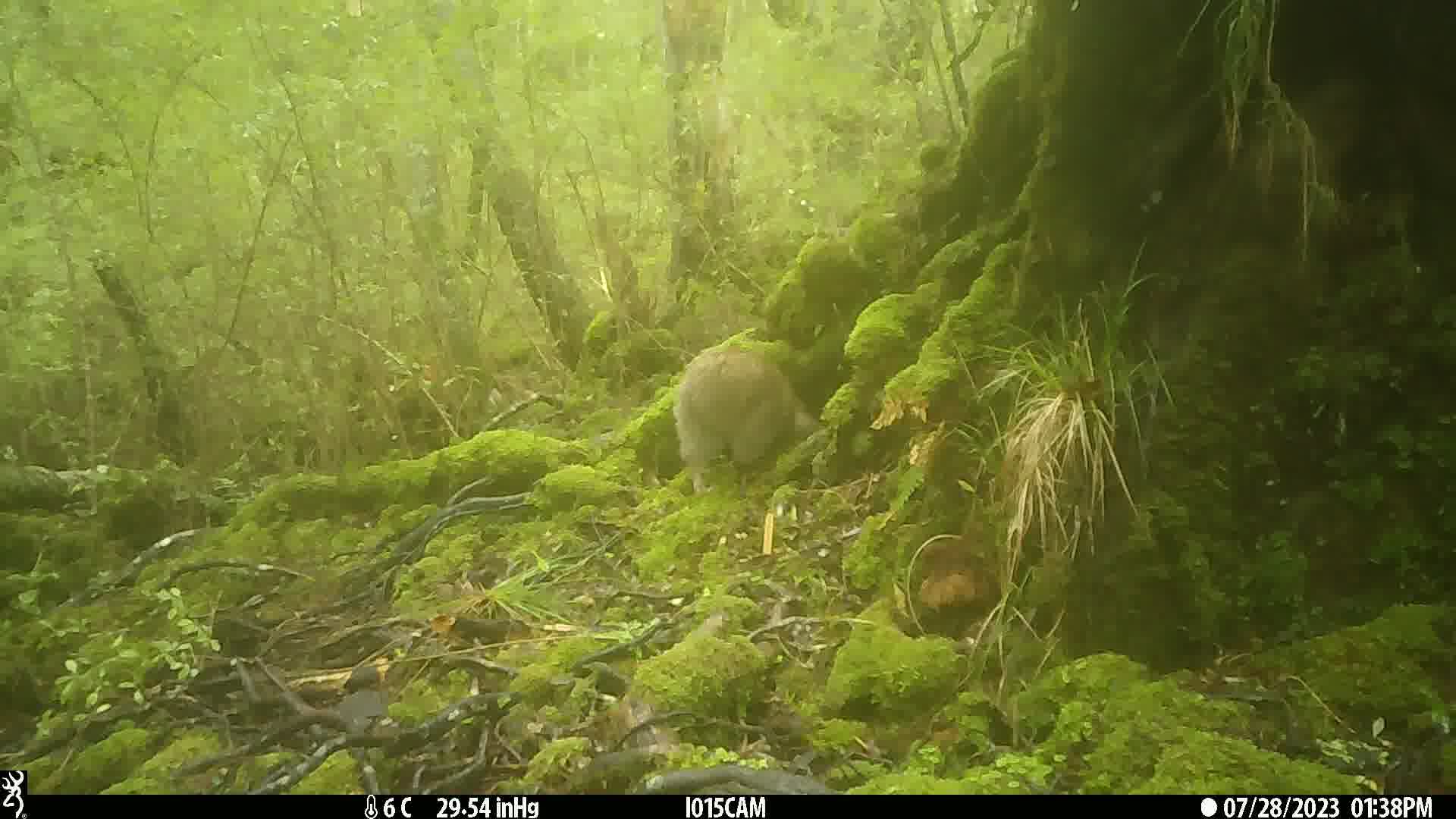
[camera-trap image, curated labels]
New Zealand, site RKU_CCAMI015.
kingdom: Animalia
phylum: Chordata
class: Aves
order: Apterygiformes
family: Apterygidae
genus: Apteryx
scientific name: Apteryx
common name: kiwi